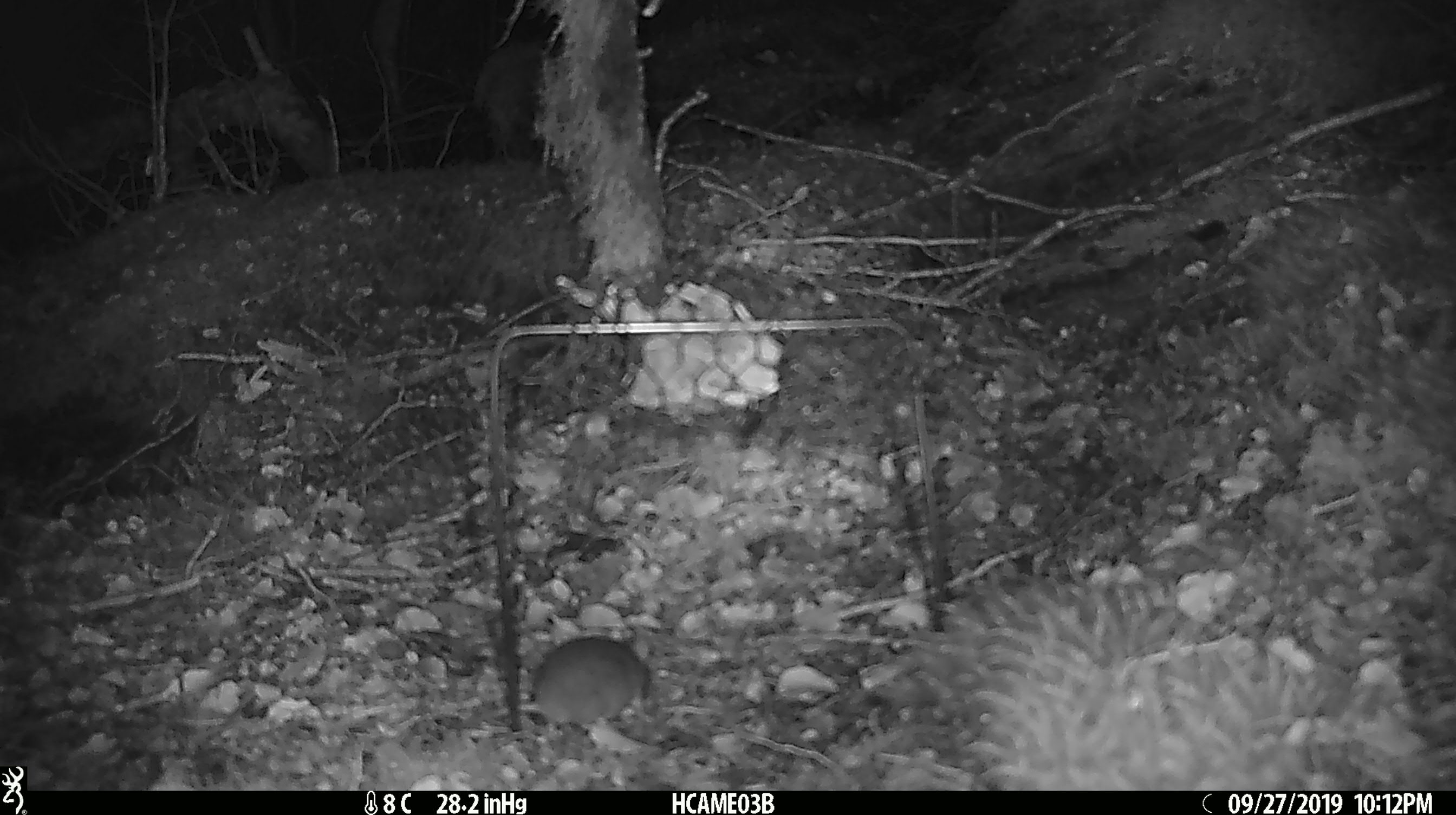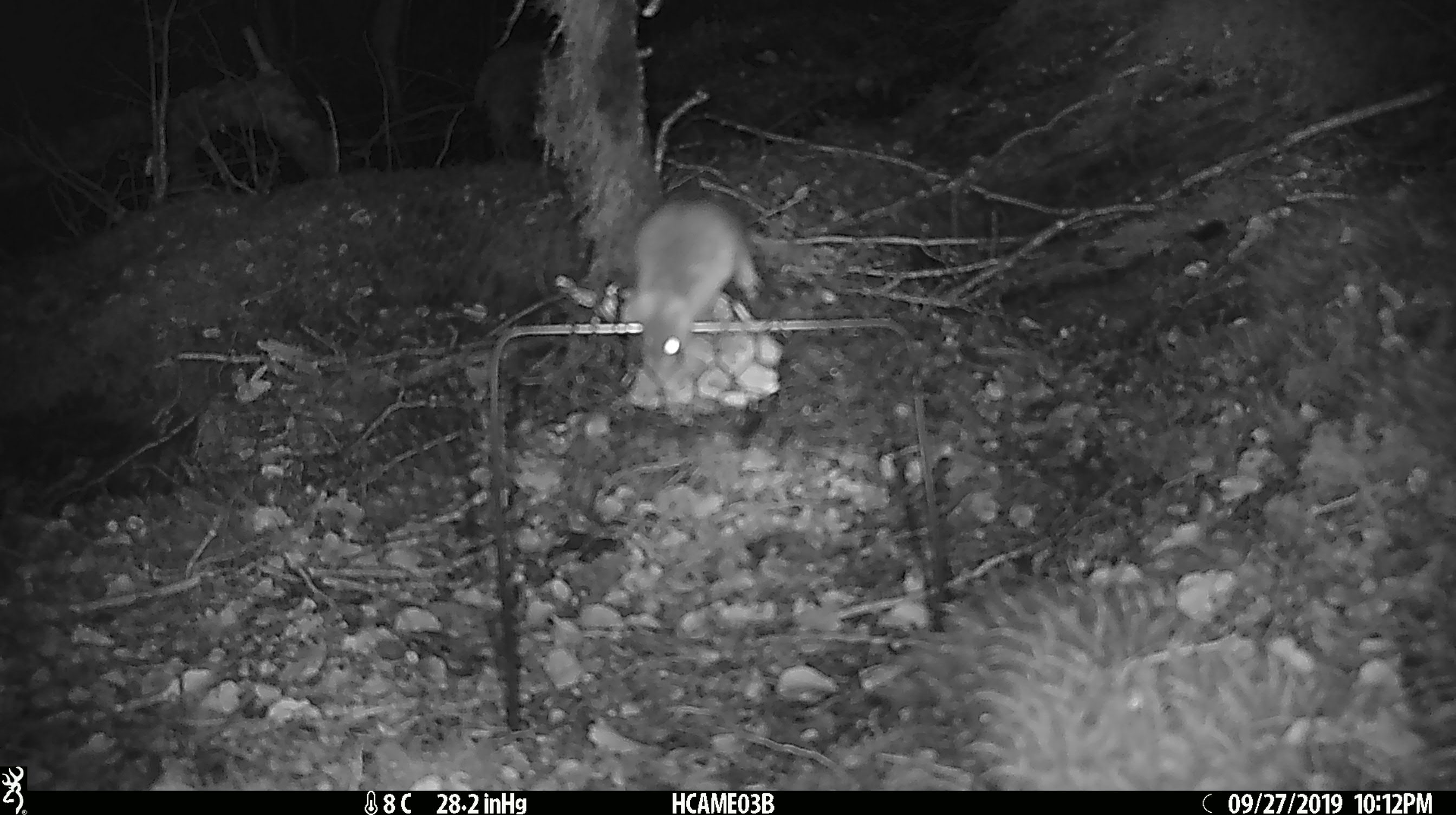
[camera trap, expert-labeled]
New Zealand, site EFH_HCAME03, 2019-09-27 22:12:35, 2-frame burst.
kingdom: Animalia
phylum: Chordata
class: Mammalia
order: Rodentia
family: Muridae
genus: Mus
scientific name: Mus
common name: mouse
Mouse (Mus).